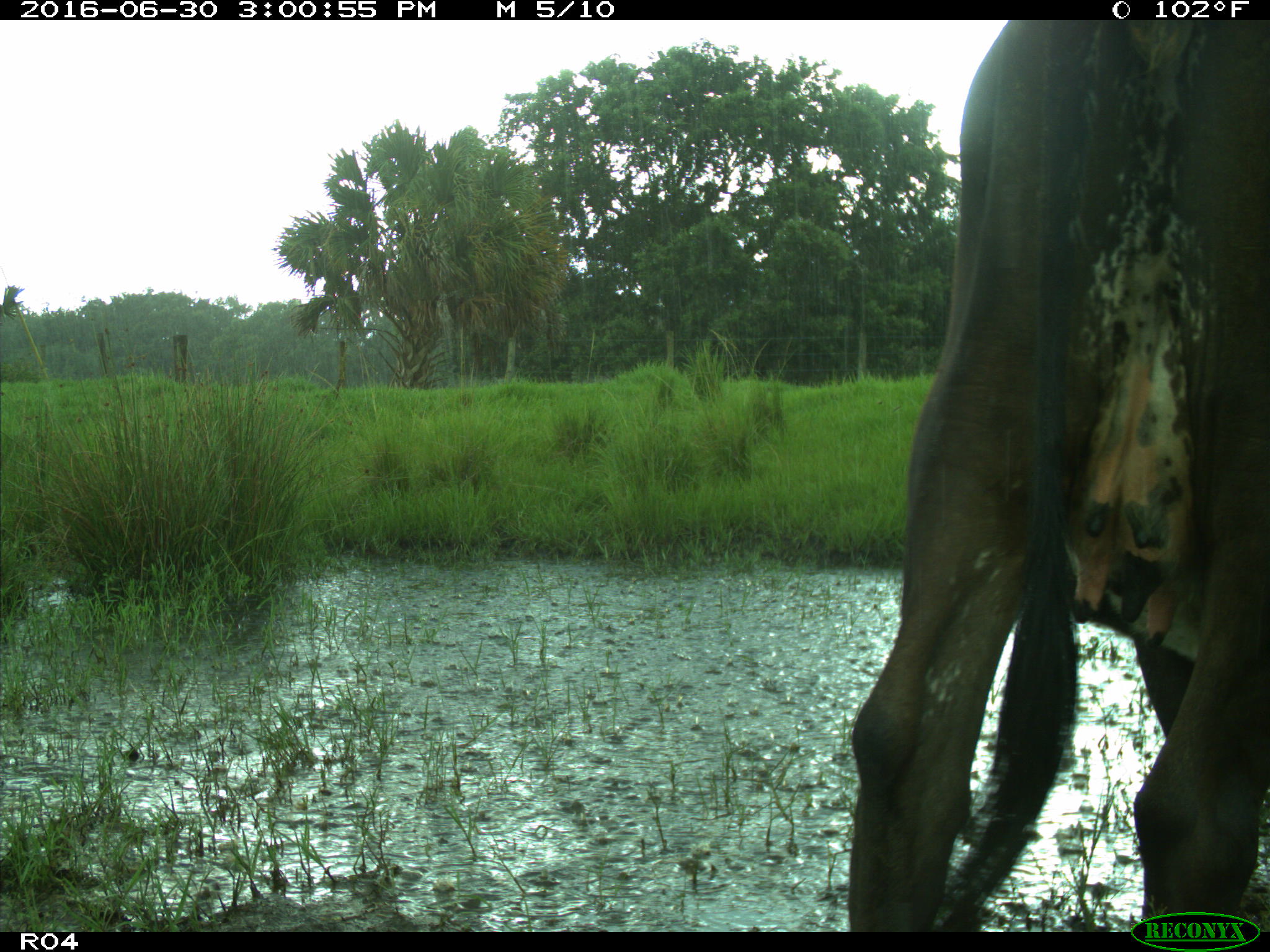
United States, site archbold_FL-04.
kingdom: Animalia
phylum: Chordata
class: Mammalia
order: Artiodactyla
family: Bovidae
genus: Bos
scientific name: Bos taurus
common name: domestic cow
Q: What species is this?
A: Bos taurus (domestic cow).